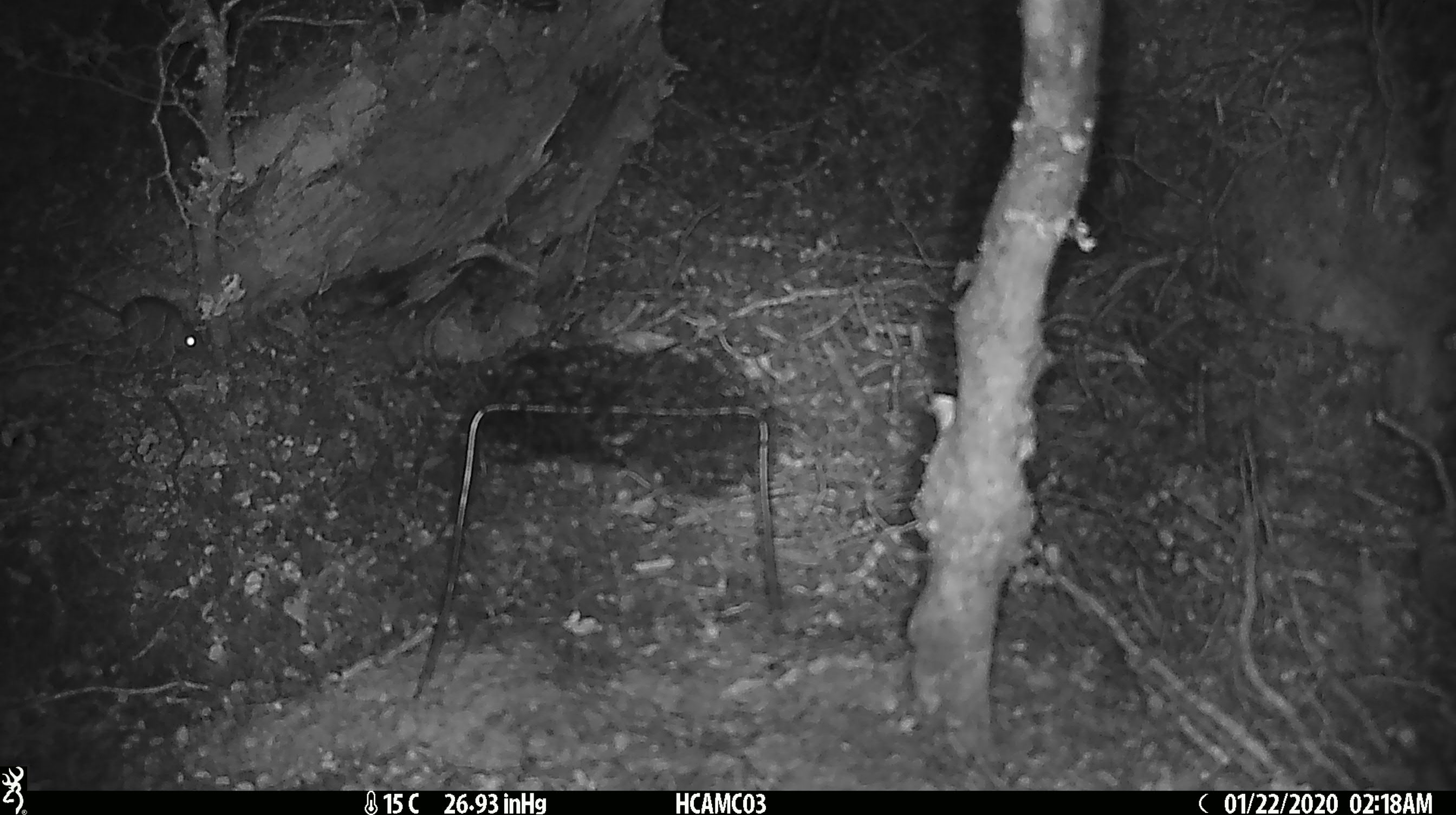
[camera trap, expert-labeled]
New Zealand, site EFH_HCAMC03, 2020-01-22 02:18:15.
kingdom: Animalia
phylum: Chordata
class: Mammalia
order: Rodentia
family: Muridae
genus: Mus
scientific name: Mus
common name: mouse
Mouse (Mus).